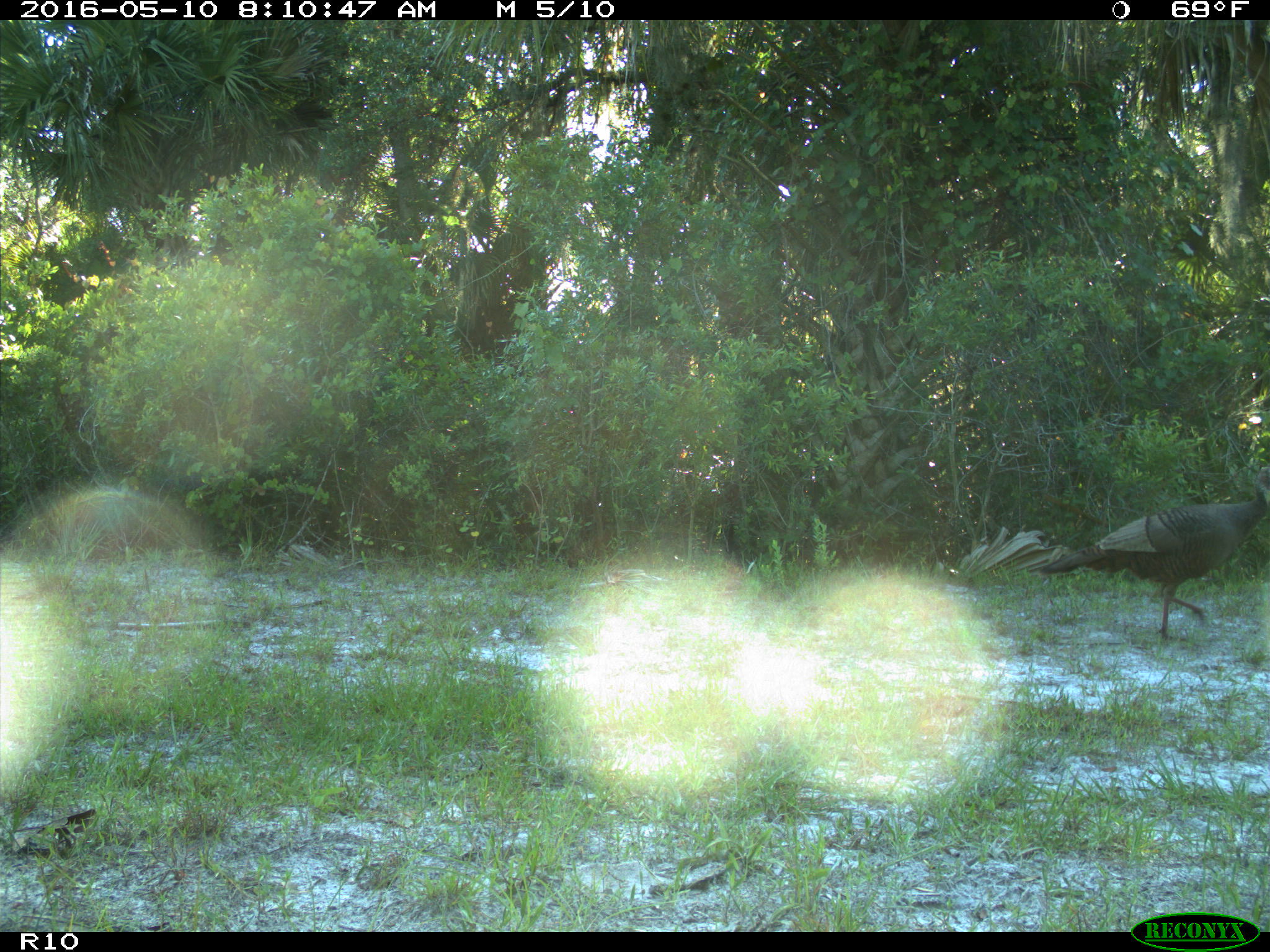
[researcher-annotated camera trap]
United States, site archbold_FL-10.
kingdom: Animalia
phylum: Chordata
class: Aves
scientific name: Aves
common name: birds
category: unidentified bird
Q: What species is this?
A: Unidentified bird (birds) (Aves).